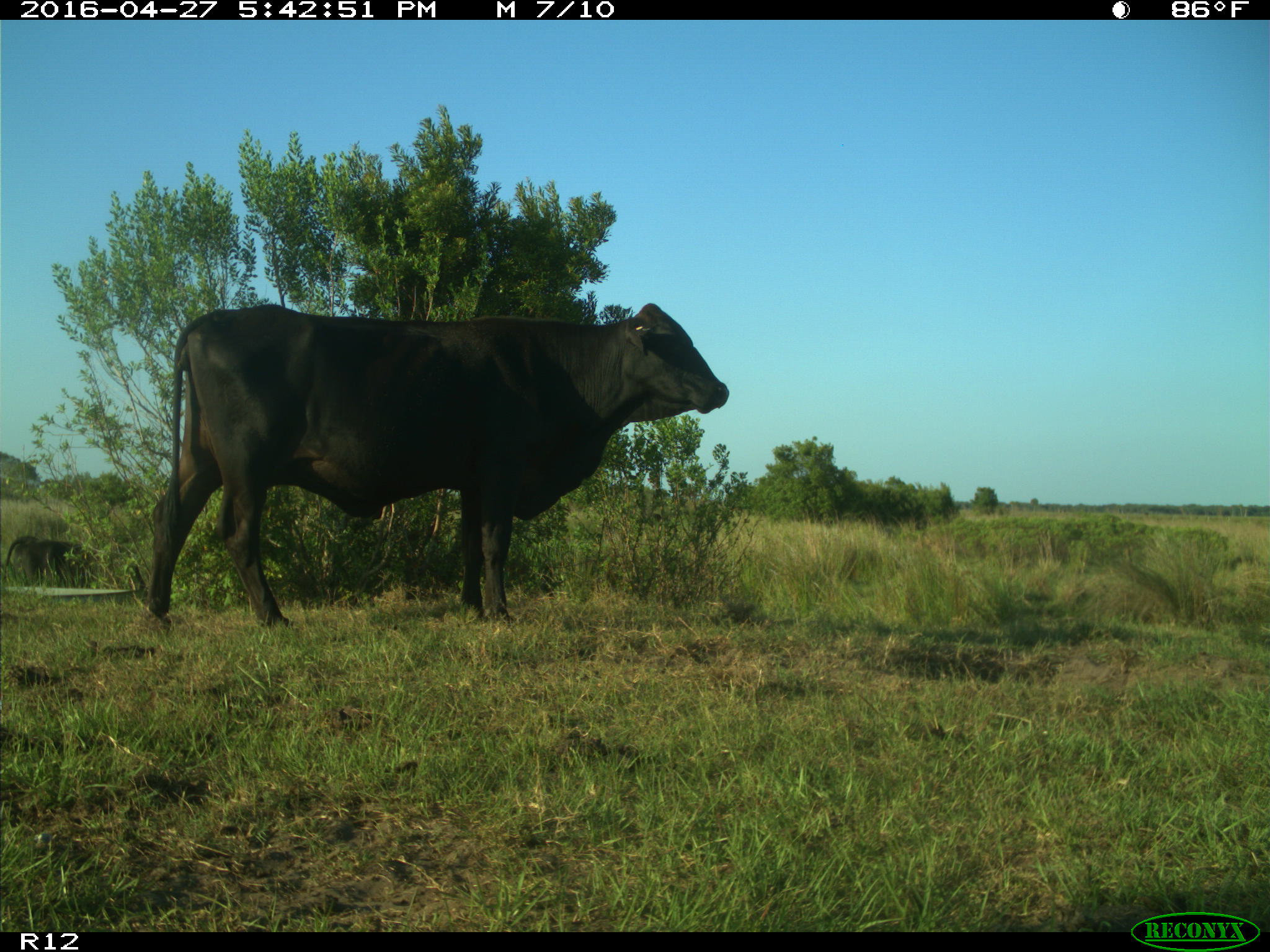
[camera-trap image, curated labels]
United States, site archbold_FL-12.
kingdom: Animalia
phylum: Chordata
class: Mammalia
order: Artiodactyla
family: Bovidae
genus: Bos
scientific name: Bos taurus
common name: domestic cow